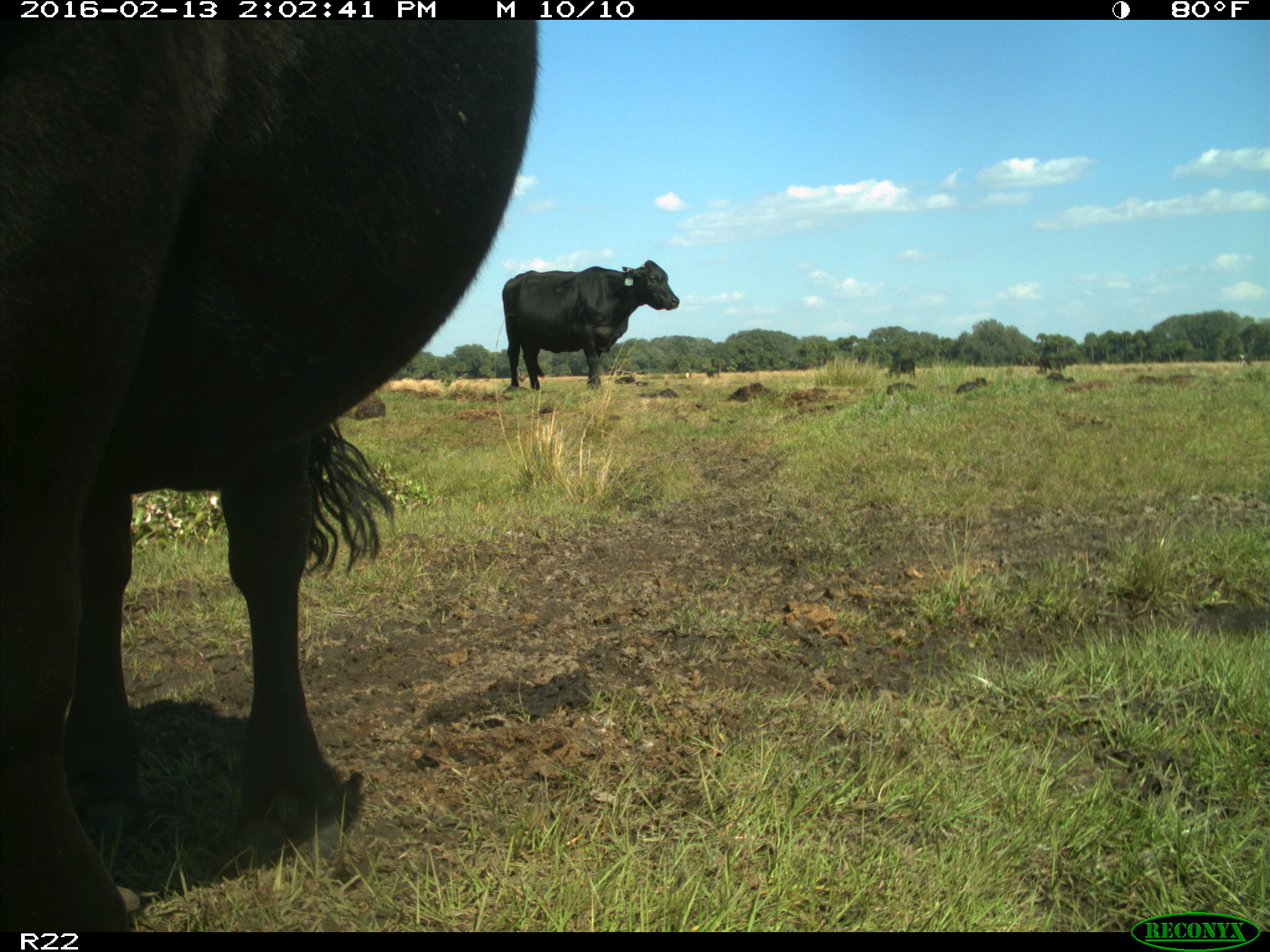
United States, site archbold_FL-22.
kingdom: Animalia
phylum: Chordata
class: Mammalia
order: Artiodactyla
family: Bovidae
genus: Bos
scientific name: Bos taurus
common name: domestic cow